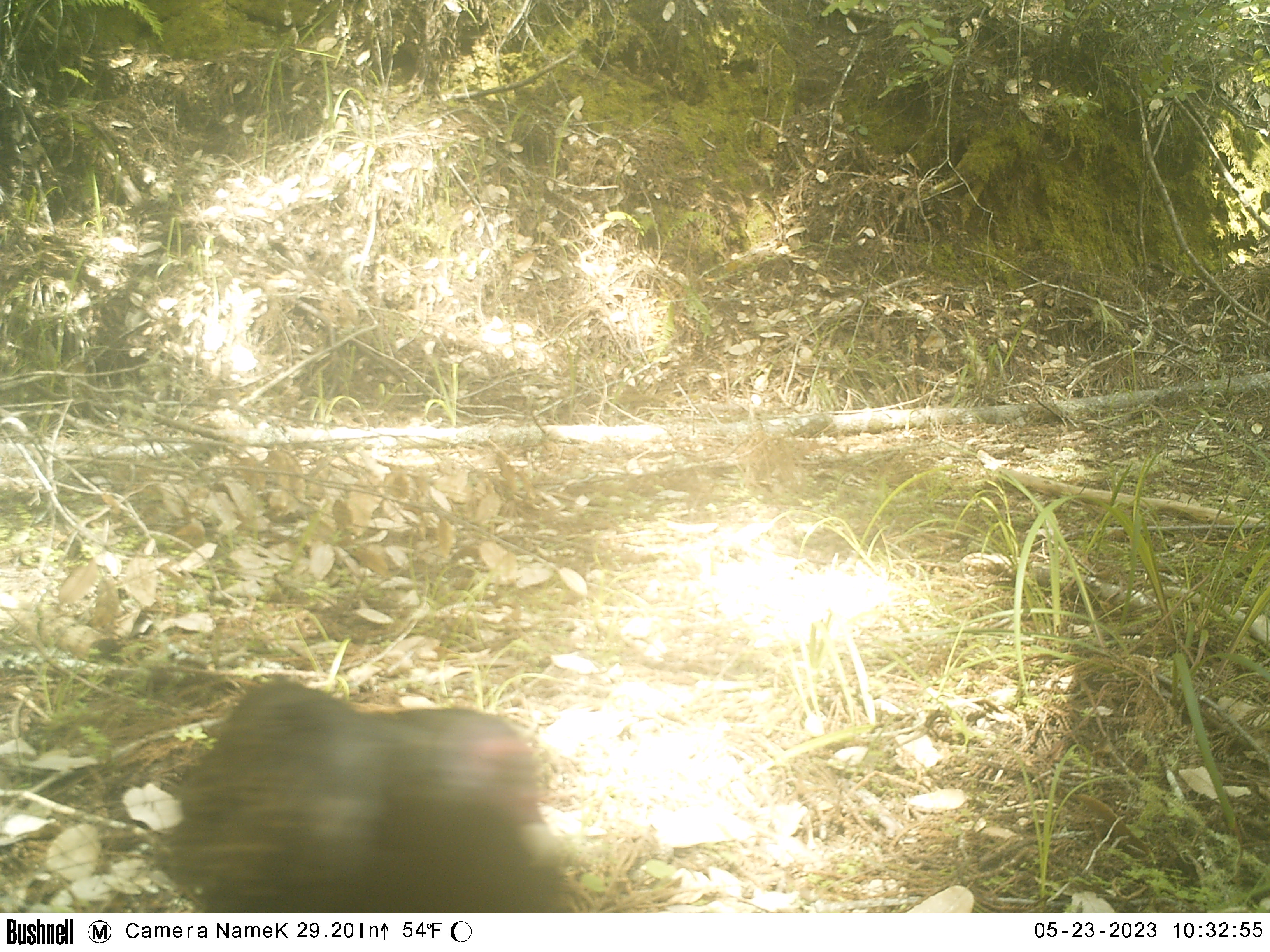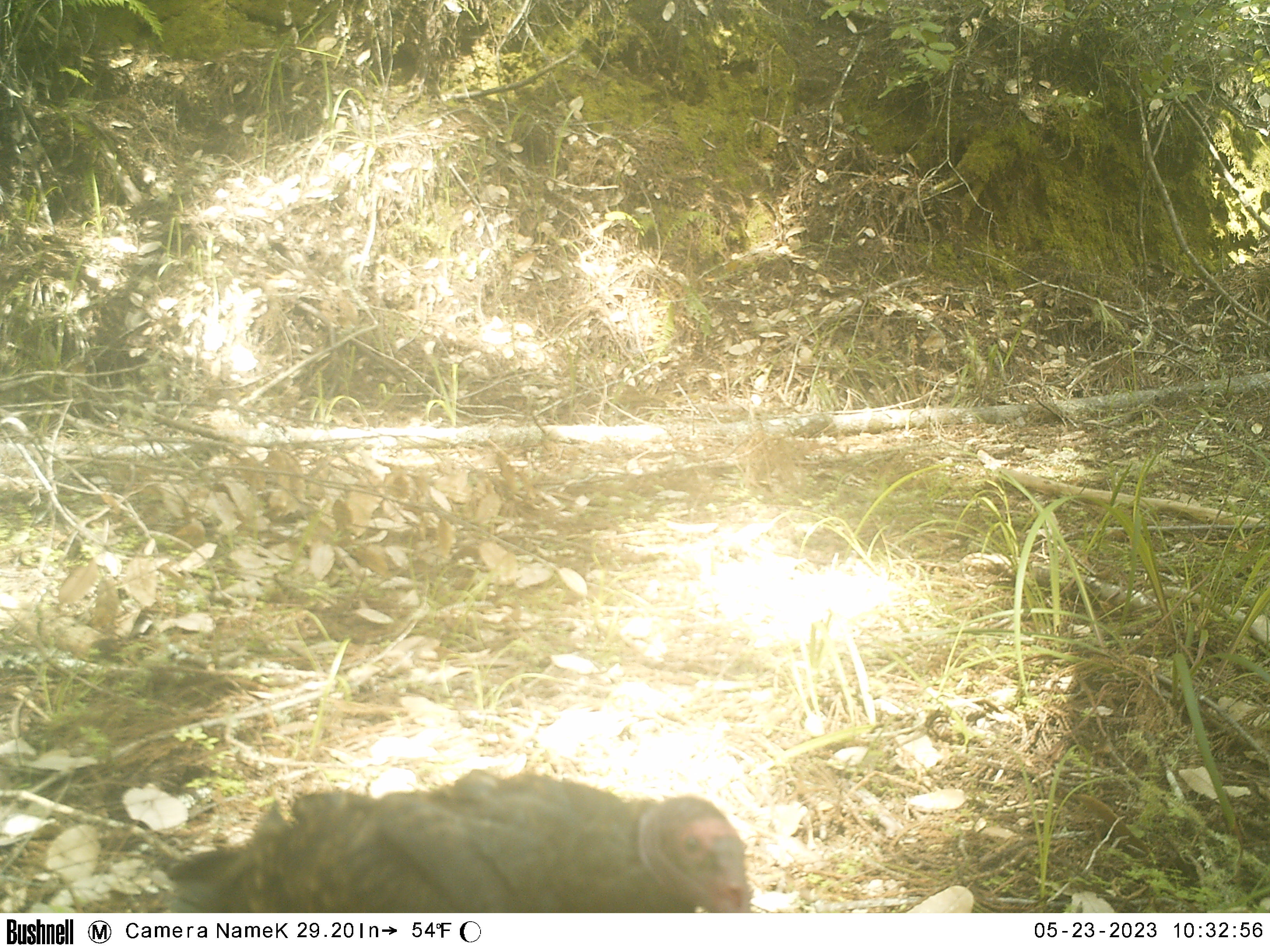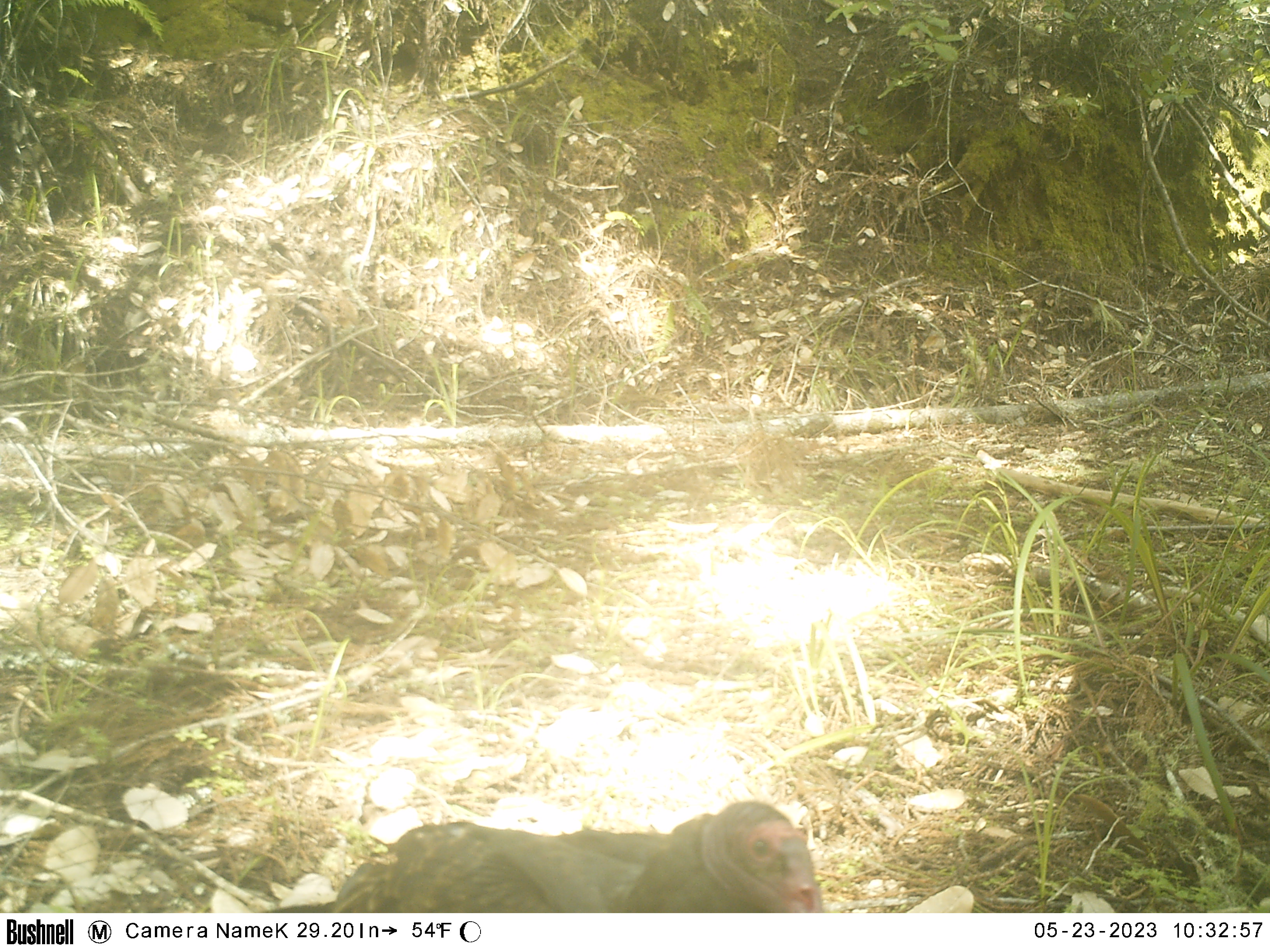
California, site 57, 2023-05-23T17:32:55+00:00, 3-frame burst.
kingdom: Animalia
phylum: Chordata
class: Aves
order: Cathartiformes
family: Cathartidae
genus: Cathartes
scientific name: Cathartes aura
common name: turkey vulture